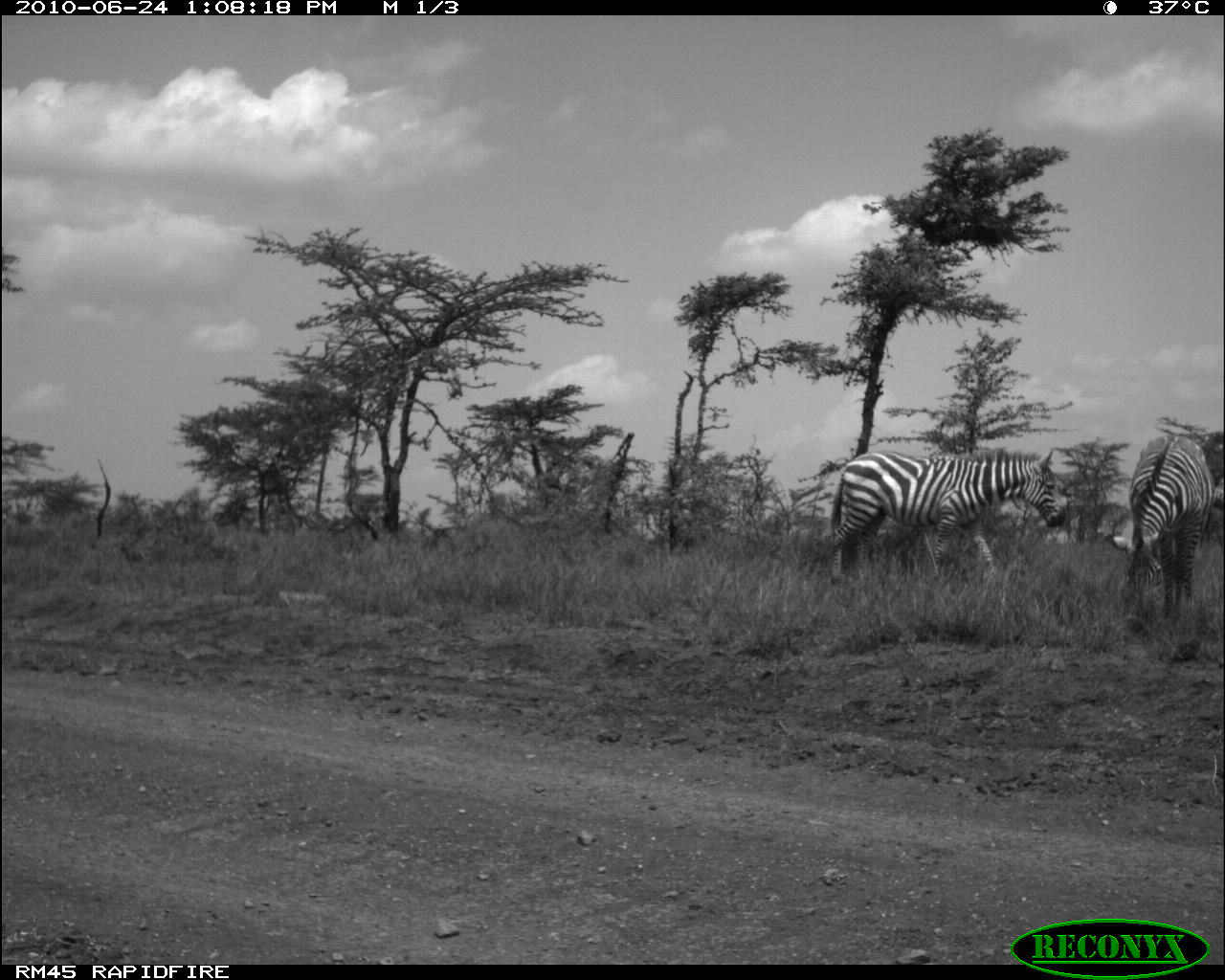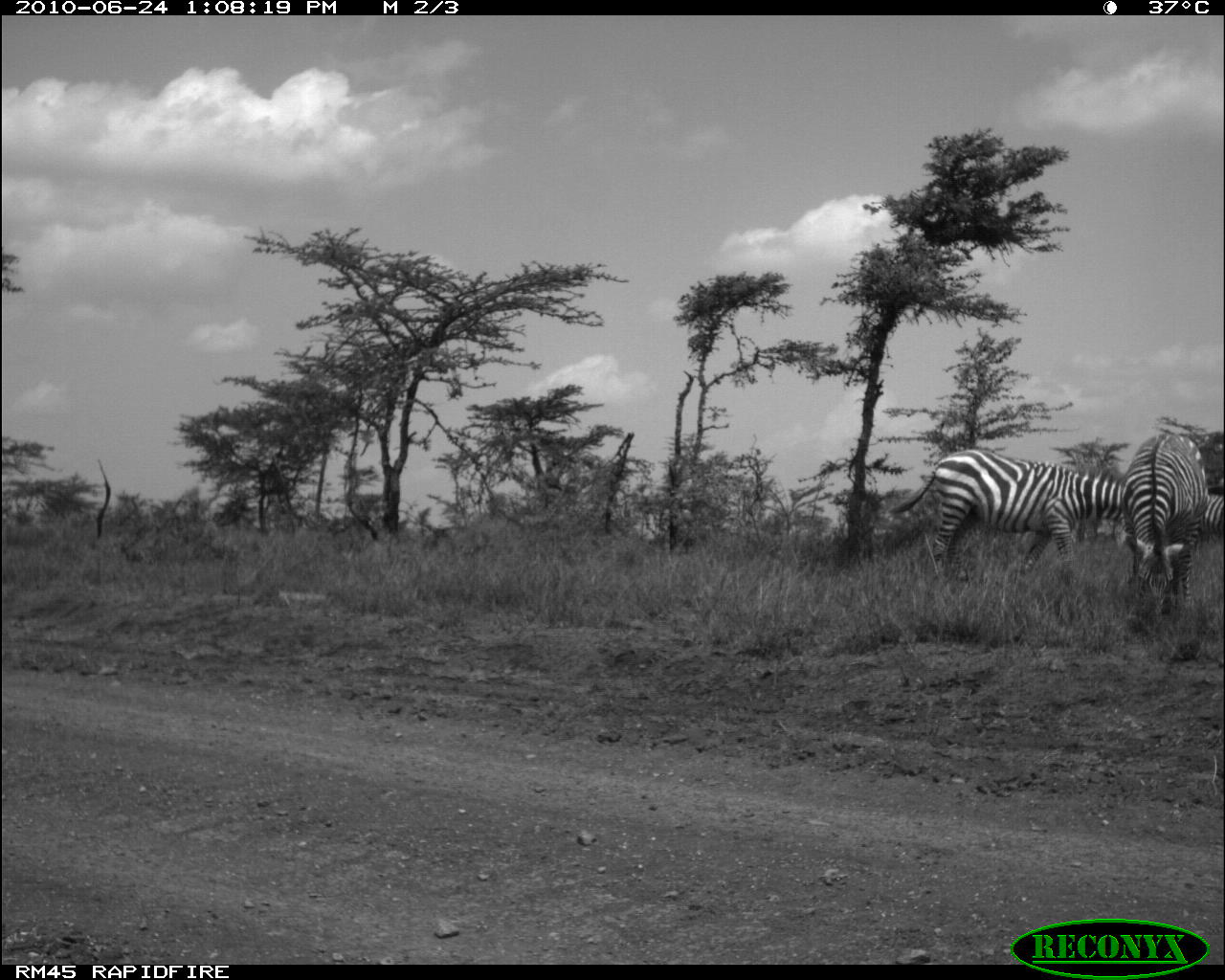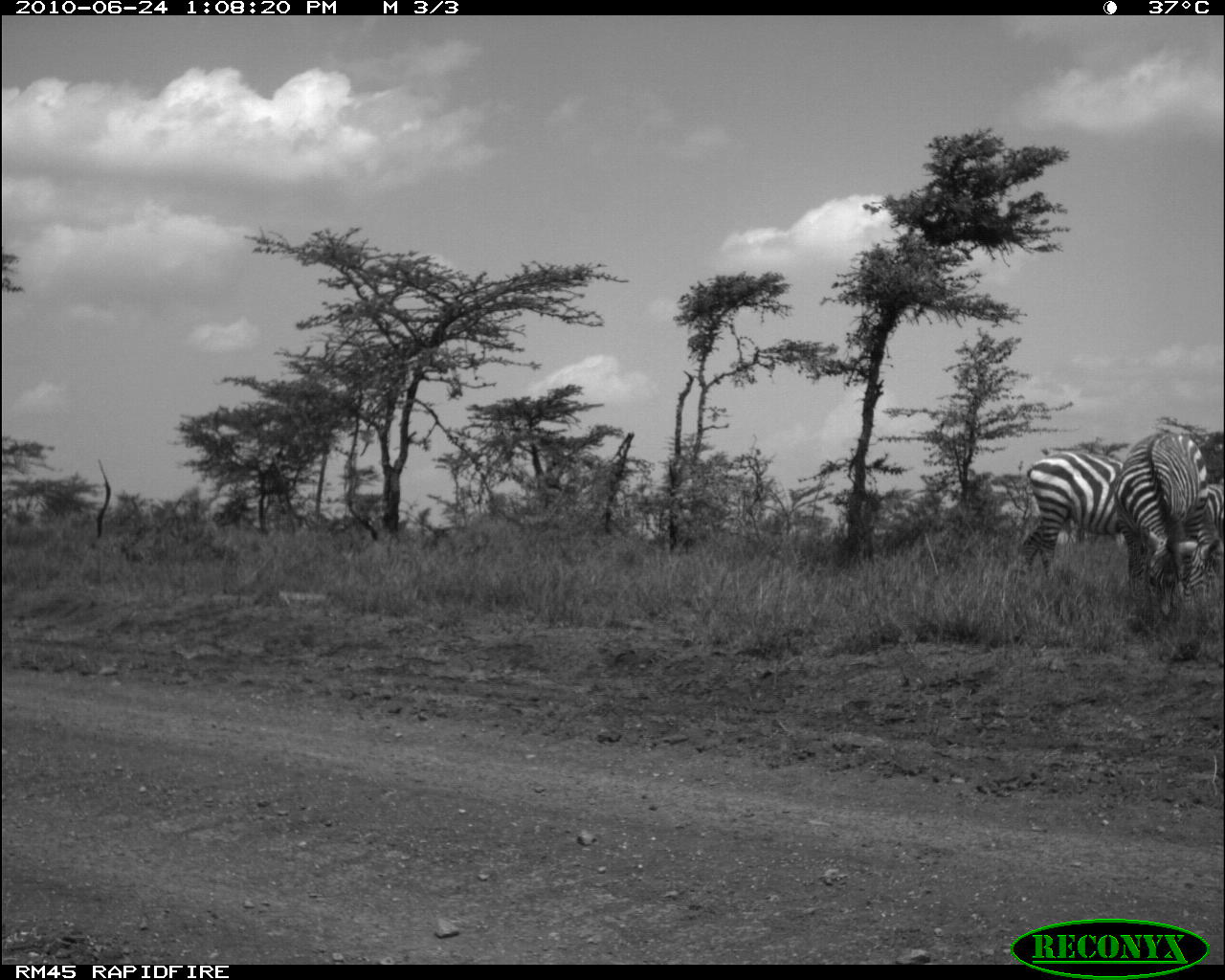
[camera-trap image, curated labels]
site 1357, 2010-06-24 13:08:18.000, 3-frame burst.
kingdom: Animalia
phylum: Chordata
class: Mammalia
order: Perissodactyla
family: Equidae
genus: Equus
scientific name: Equus quagga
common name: plains zebra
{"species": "Equus quagga (plains zebra)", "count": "2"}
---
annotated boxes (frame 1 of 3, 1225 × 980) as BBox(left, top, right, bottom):
equus quagga: BBox(824, 446, 1069, 581); BBox(1106, 431, 1218, 638)